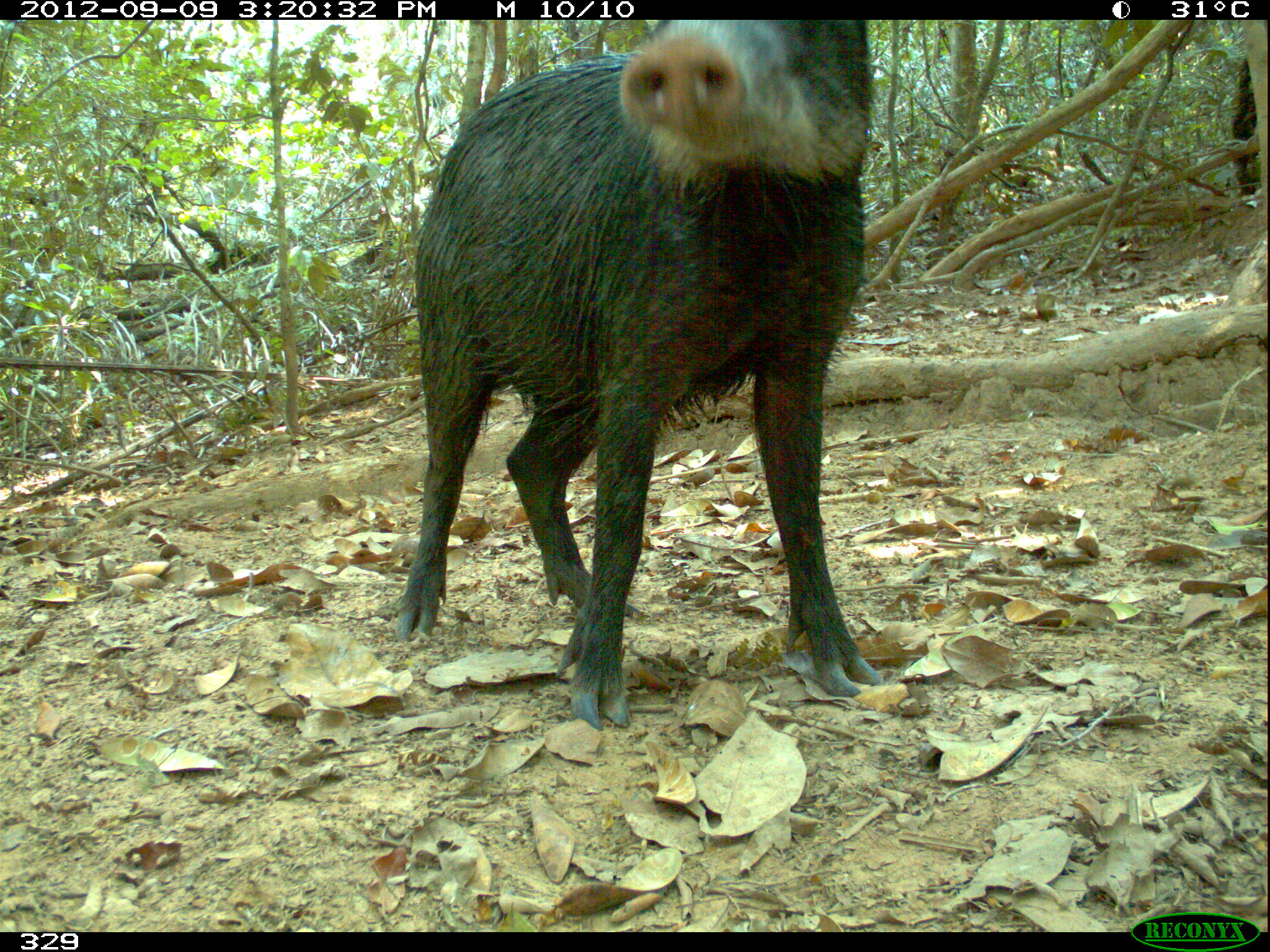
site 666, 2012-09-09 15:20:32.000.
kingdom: Animalia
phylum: Chordata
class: Mammalia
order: Artiodactyla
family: Tayassuidae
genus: Tayassu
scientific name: Tayassu pecari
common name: white-lipped peccary